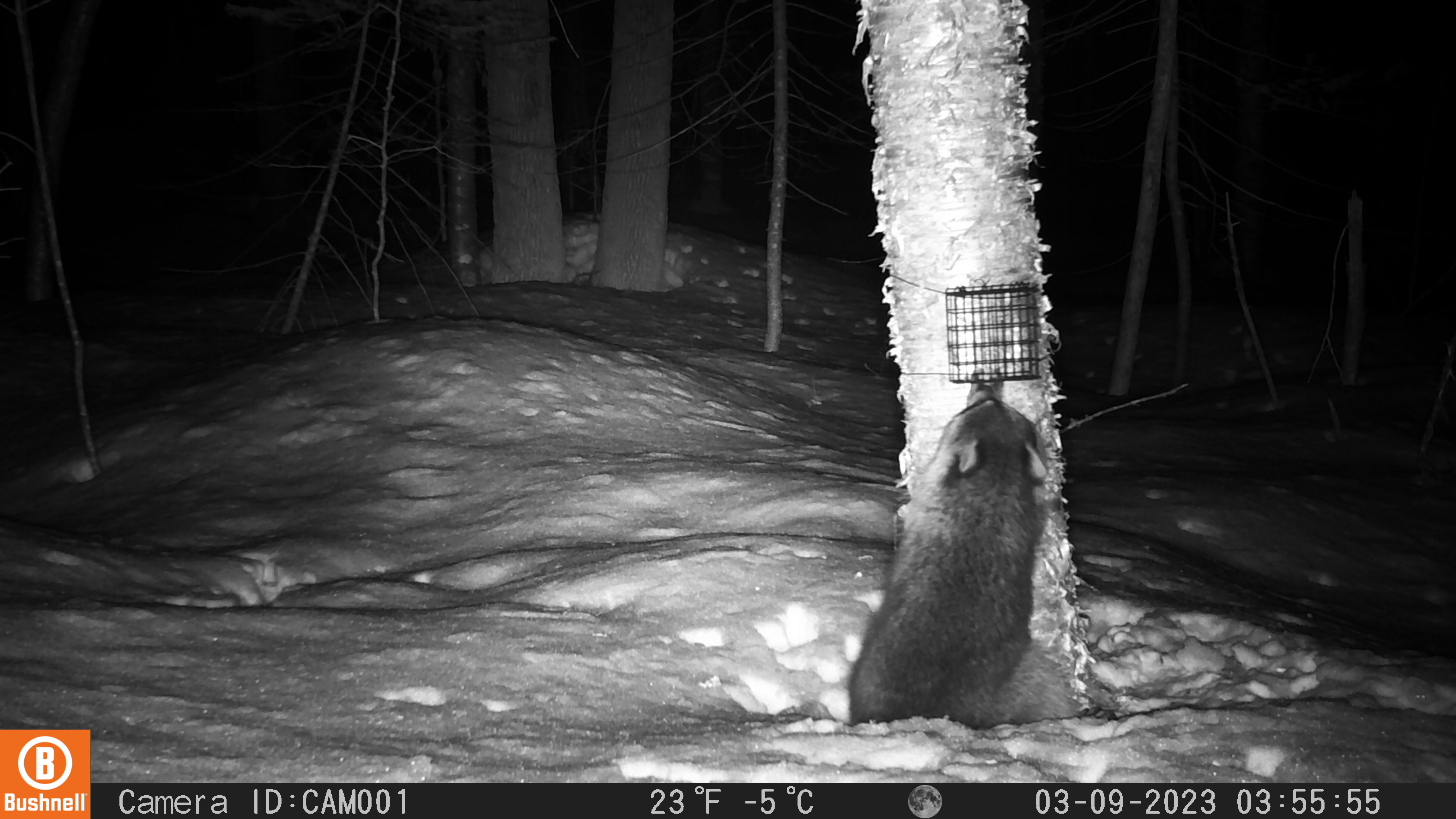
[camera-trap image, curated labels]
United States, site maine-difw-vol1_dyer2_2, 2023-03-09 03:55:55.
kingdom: Animalia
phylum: Chordata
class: Mammalia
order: Carnivora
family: Procyonidae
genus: Procyon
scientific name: Procyon lotor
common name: raccoon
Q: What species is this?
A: Raccoon (Procyon lotor).